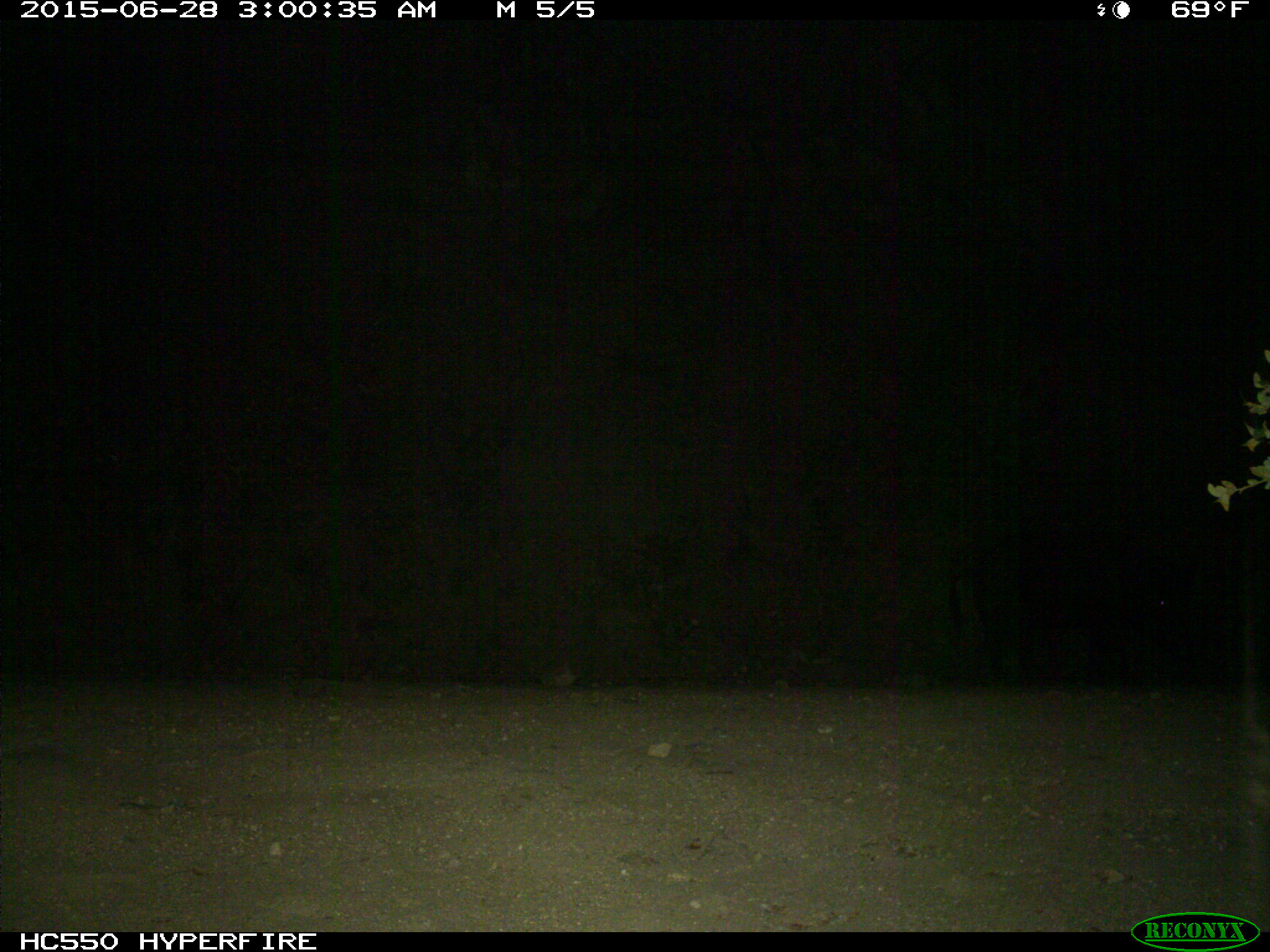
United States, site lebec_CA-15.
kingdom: Animalia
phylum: Chordata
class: Mammalia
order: Artiodactyla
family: Suidae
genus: Sus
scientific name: Sus scrofa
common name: wild boar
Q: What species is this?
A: Sus scrofa (wild boar).